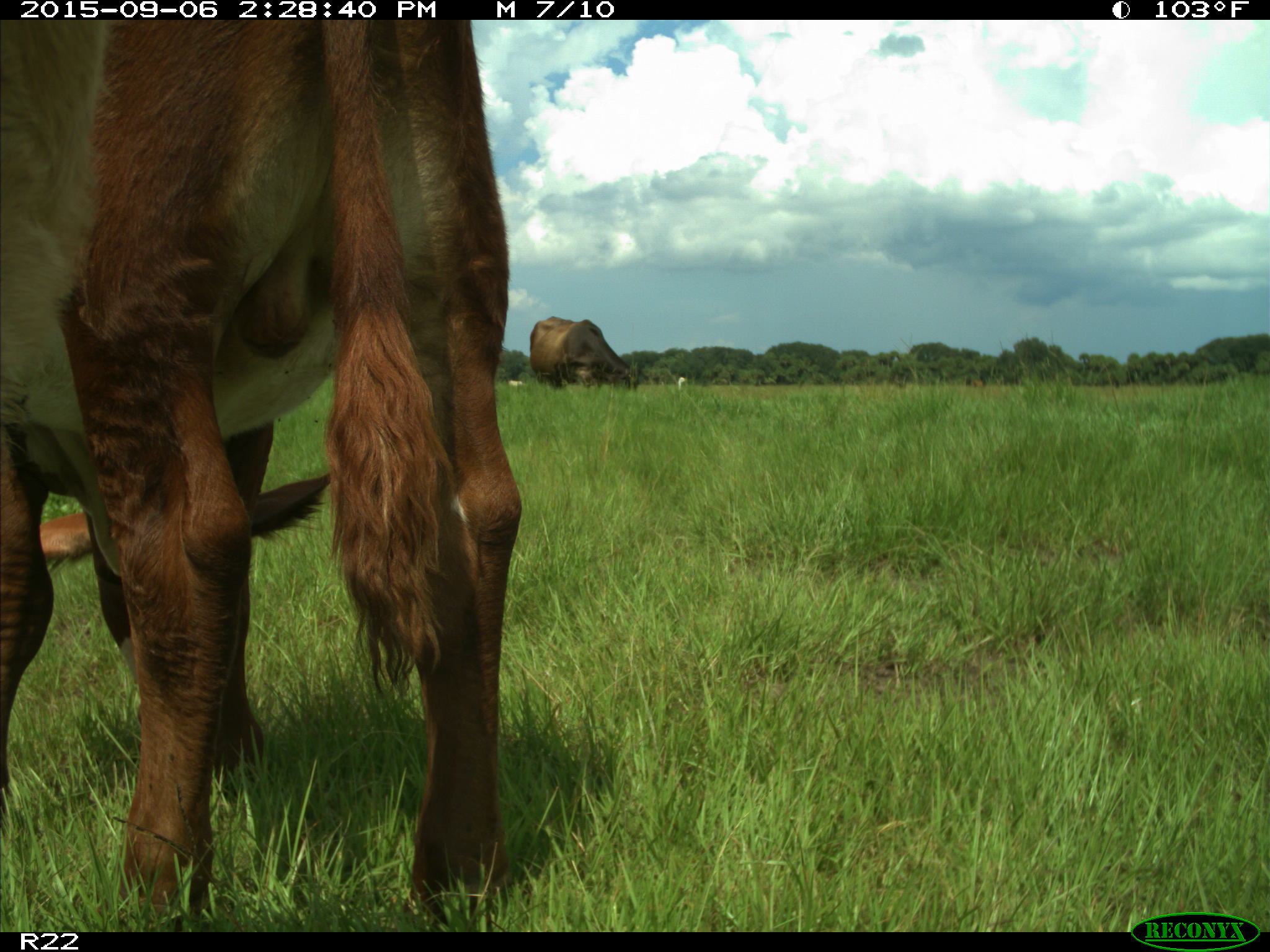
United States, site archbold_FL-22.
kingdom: Animalia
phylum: Chordata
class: Mammalia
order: Artiodactyla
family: Bovidae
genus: Bos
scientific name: Bos taurus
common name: domestic cow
Bos taurus (domestic cow).